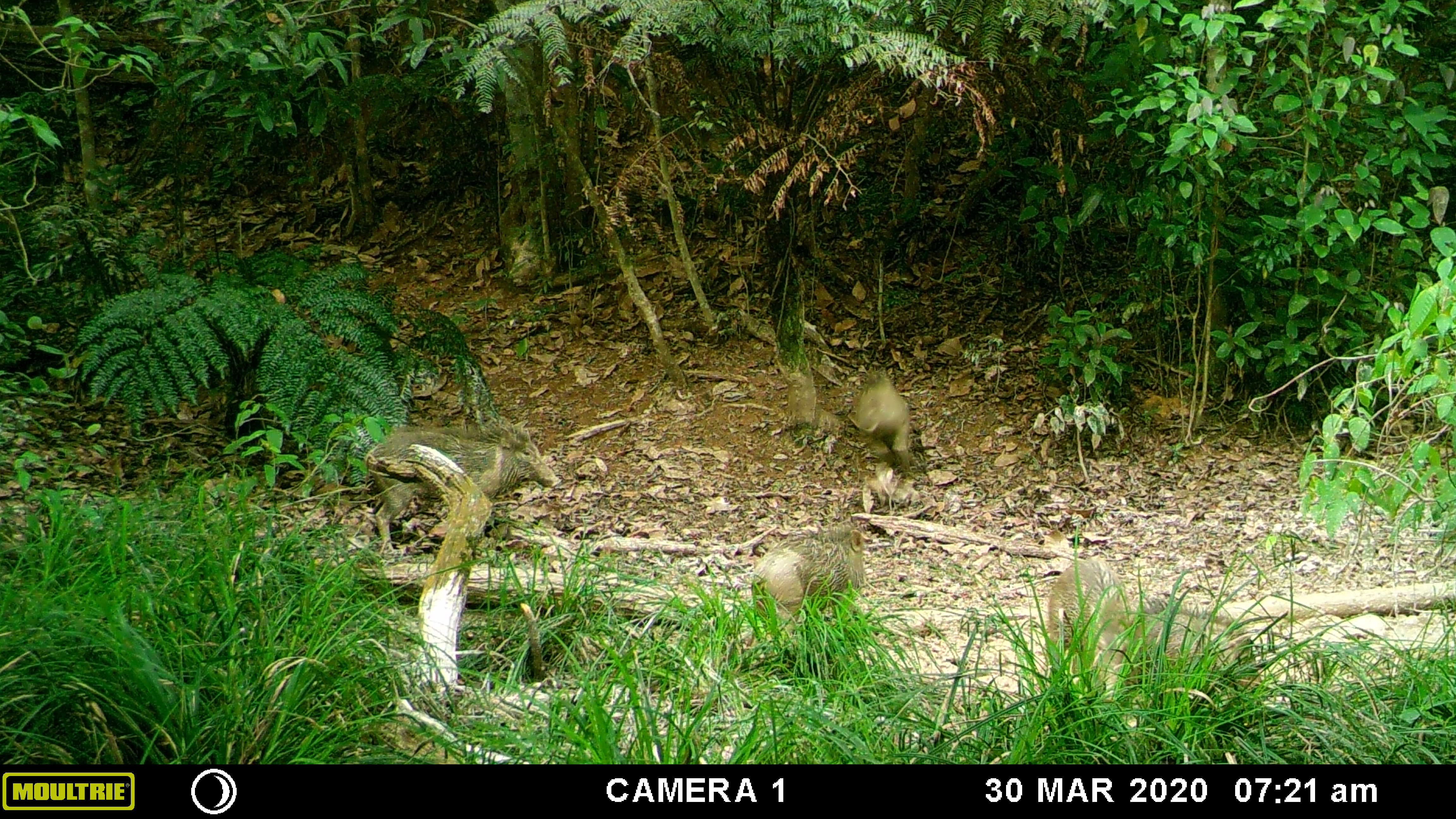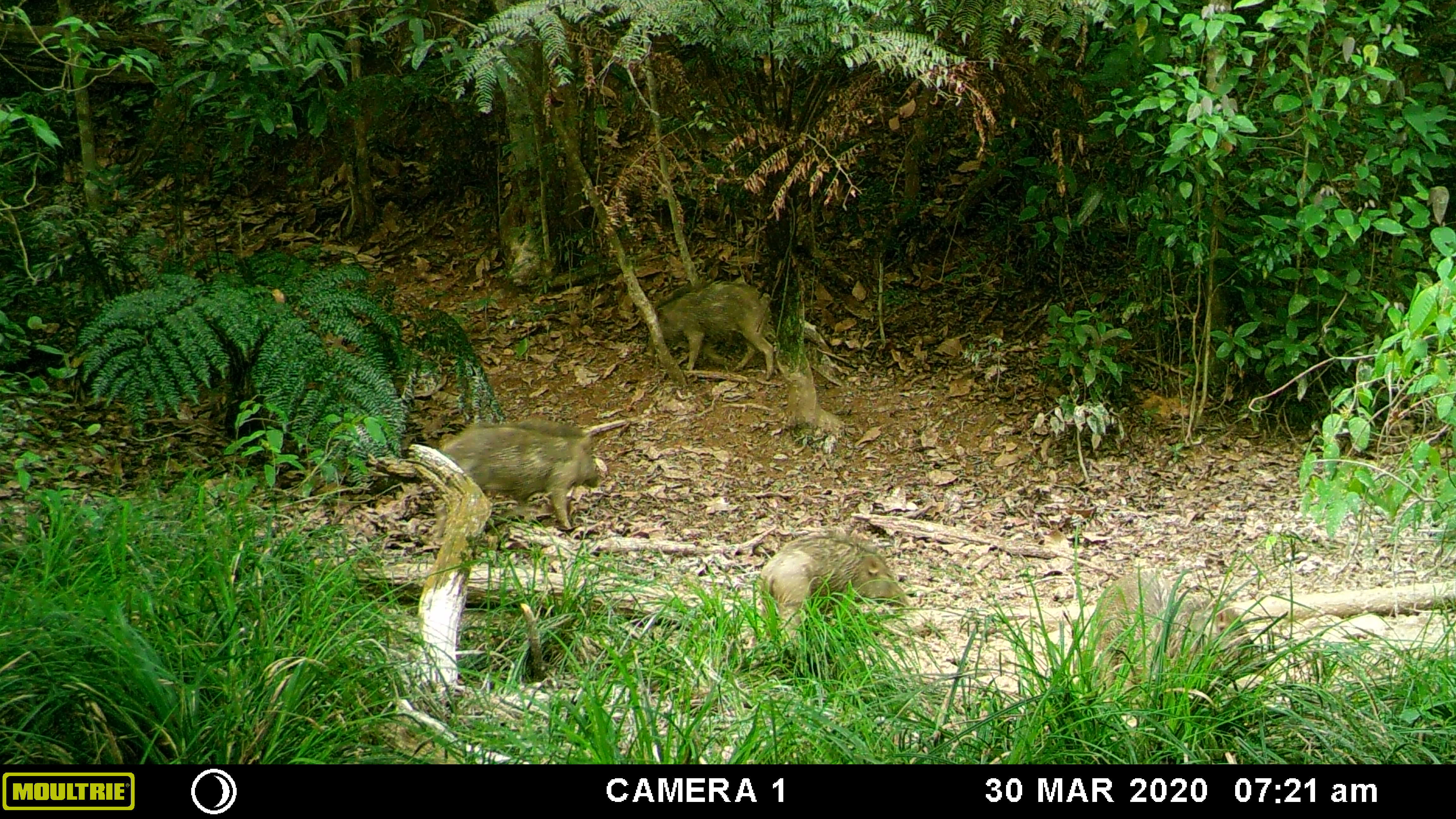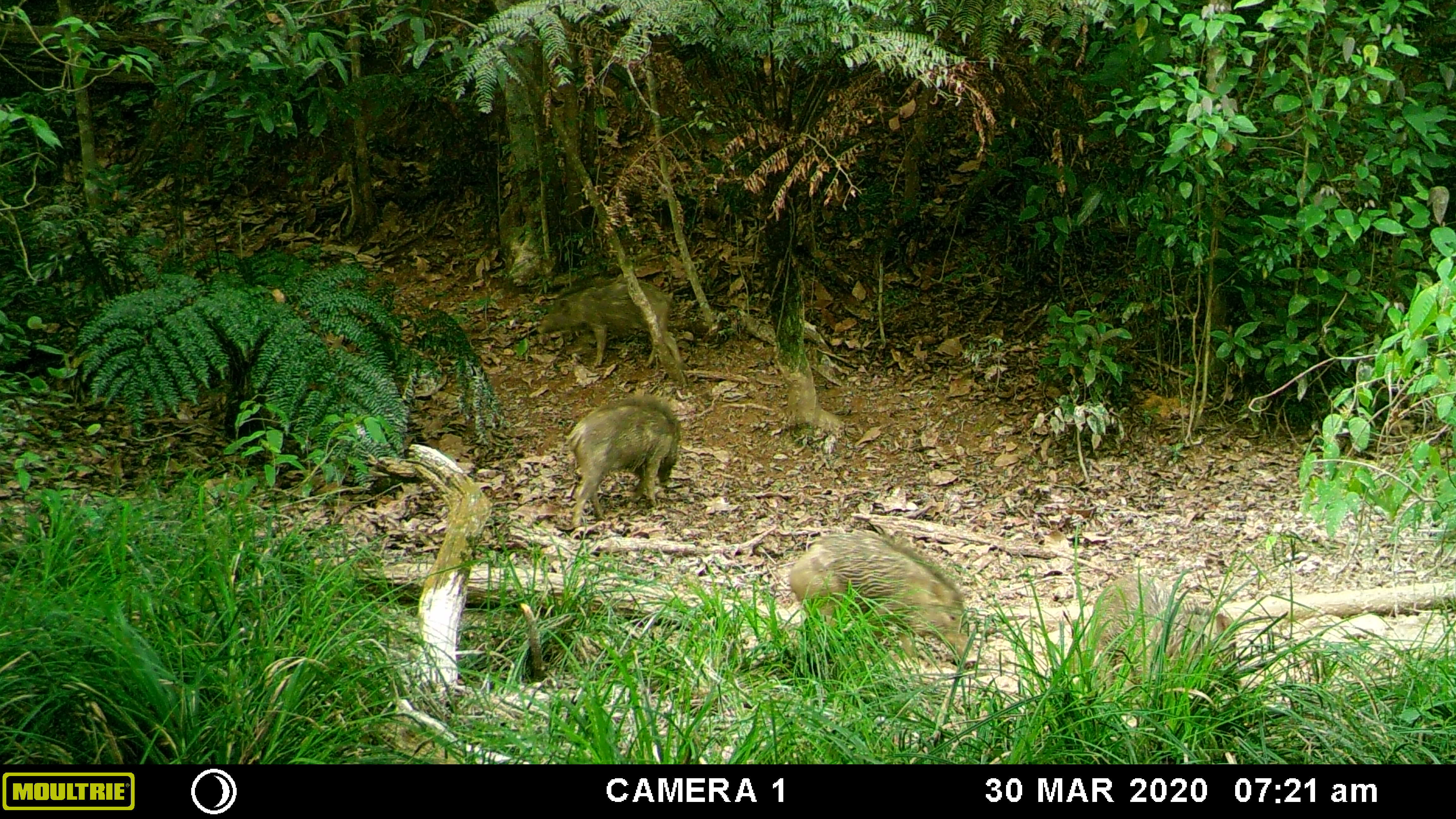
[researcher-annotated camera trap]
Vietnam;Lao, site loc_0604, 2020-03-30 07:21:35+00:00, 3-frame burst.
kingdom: Animalia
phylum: Chordata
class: Mammalia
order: Artiodactyla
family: Suidae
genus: Sus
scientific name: Sus scrofa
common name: eurasian wild pig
Eurasian wild pig (Sus scrofa). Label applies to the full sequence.